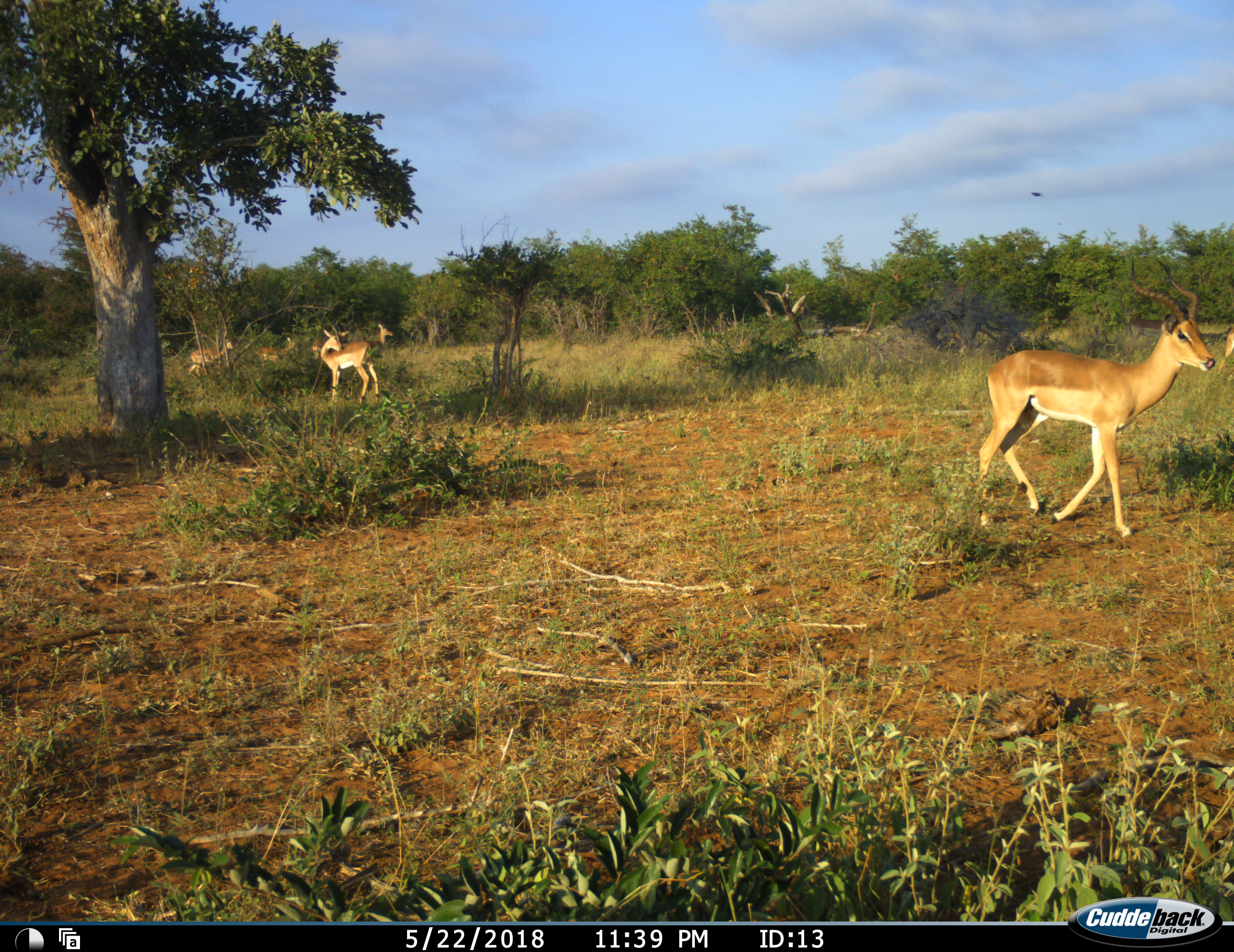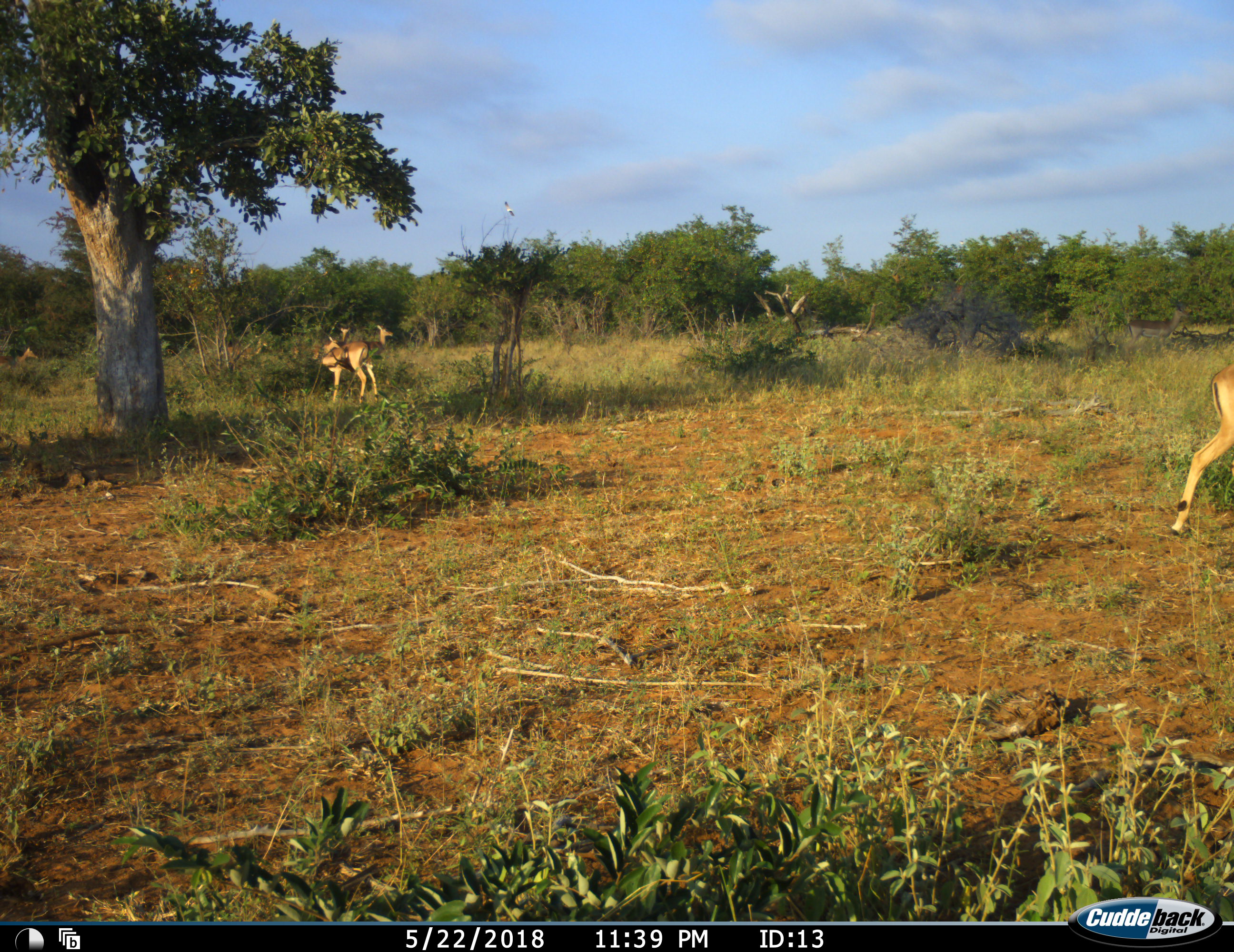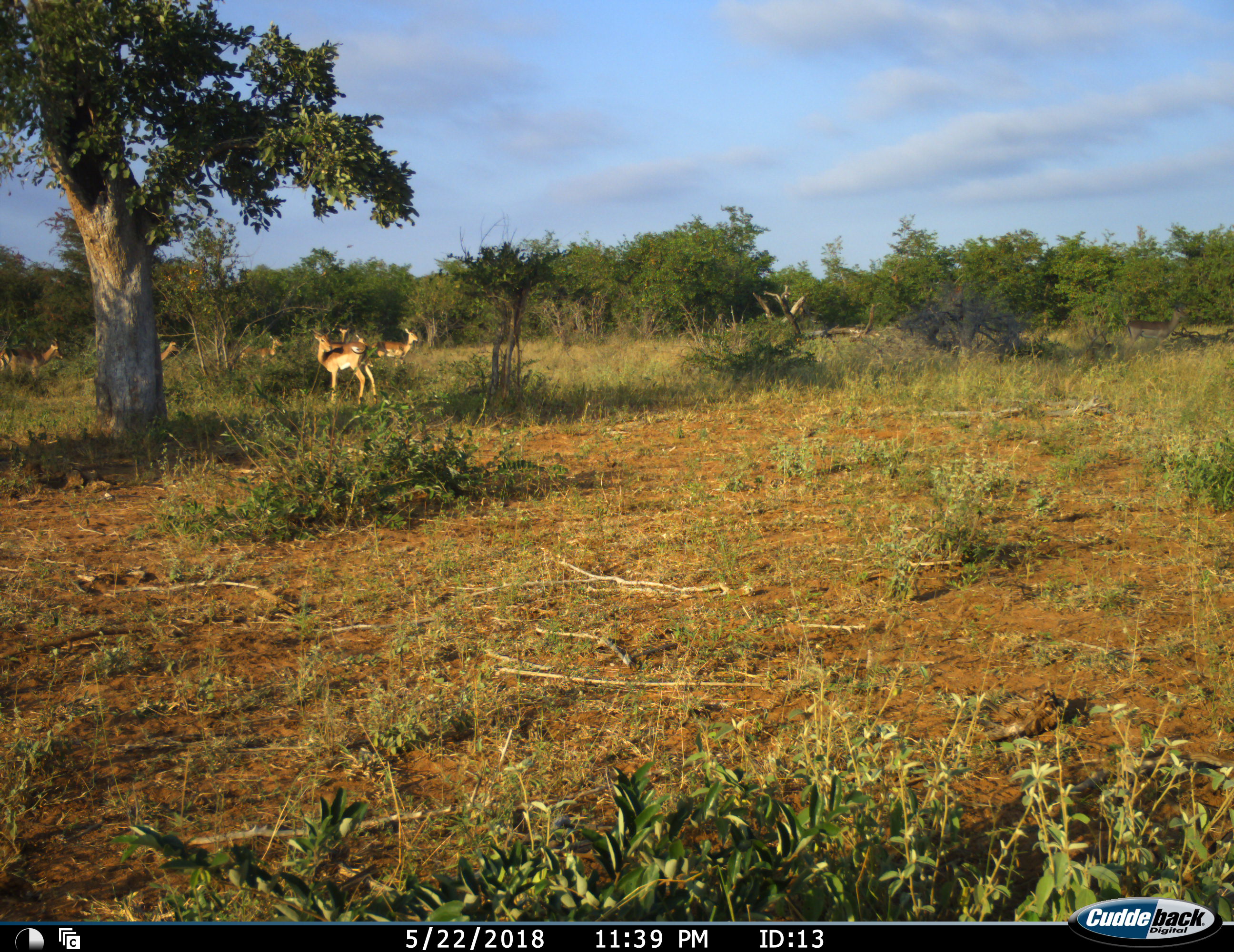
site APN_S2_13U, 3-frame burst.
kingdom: Animalia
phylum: Chordata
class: Mammalia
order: Artiodactyla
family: Bovidae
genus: Aepyceros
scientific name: Aepyceros melampus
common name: impala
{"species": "impala (Aepyceros melampus)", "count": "6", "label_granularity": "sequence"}